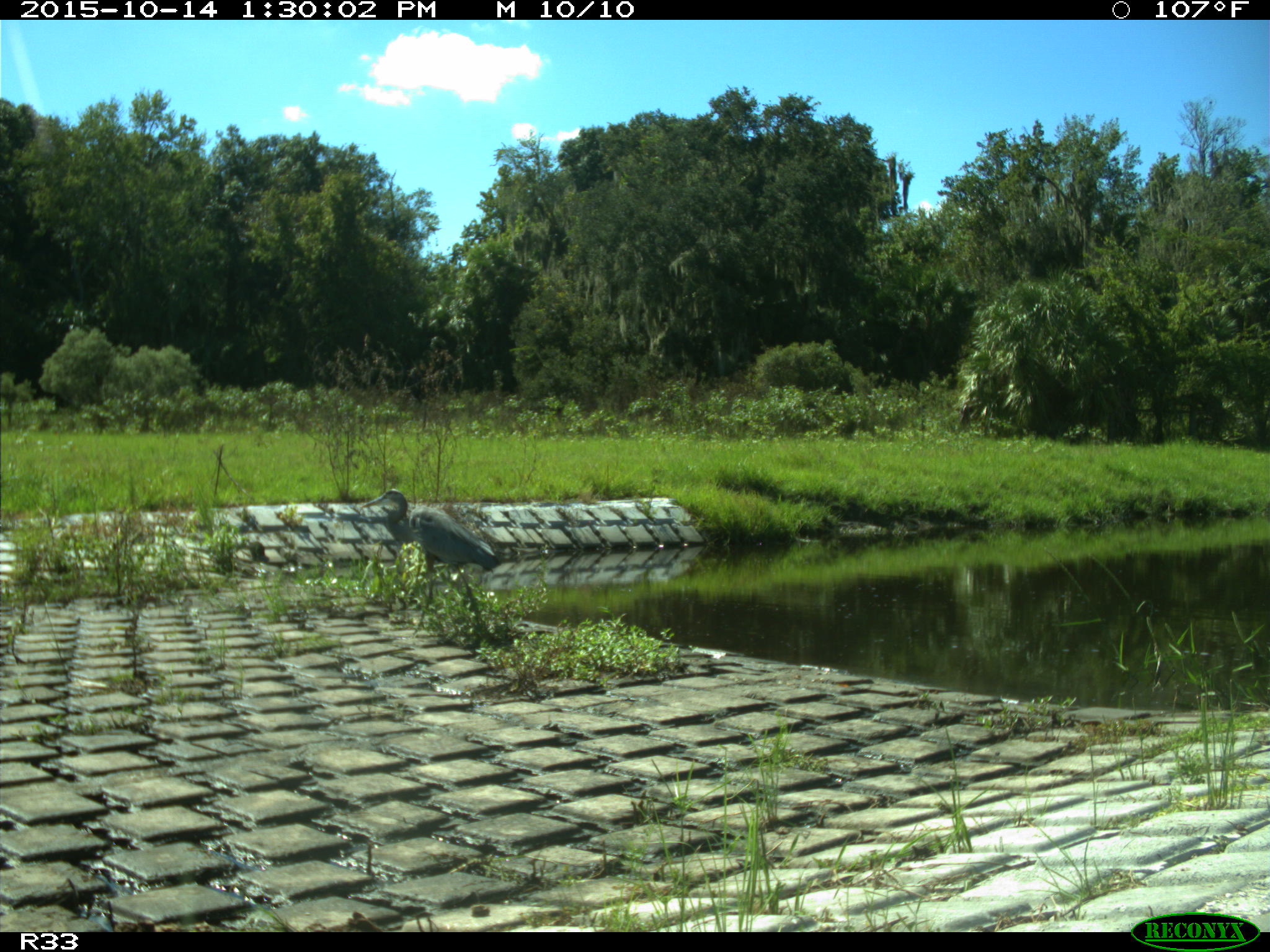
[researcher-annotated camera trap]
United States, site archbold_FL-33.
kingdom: Animalia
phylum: Chordata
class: Aves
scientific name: Aves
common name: birds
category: unidentified bird